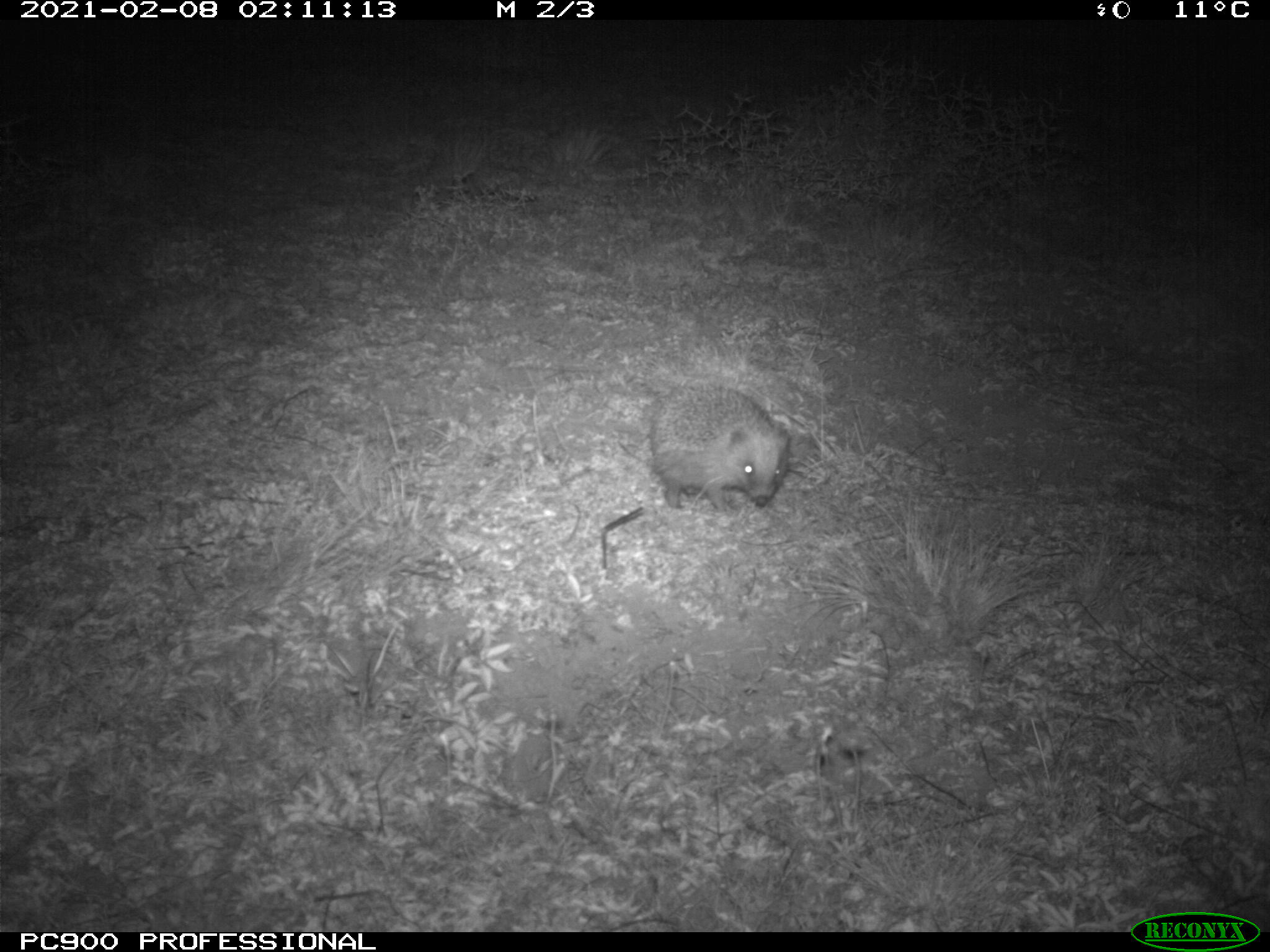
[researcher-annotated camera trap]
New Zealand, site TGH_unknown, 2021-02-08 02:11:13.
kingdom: Animalia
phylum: Chordata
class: Mammalia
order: Eulipotyphla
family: Erinaceidae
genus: Erinaceus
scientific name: Erinaceus europaeus europaeus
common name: european hedgehog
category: hedgehog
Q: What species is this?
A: Hedgehog (european hedgehog) (Erinaceus europaeus europaeus).